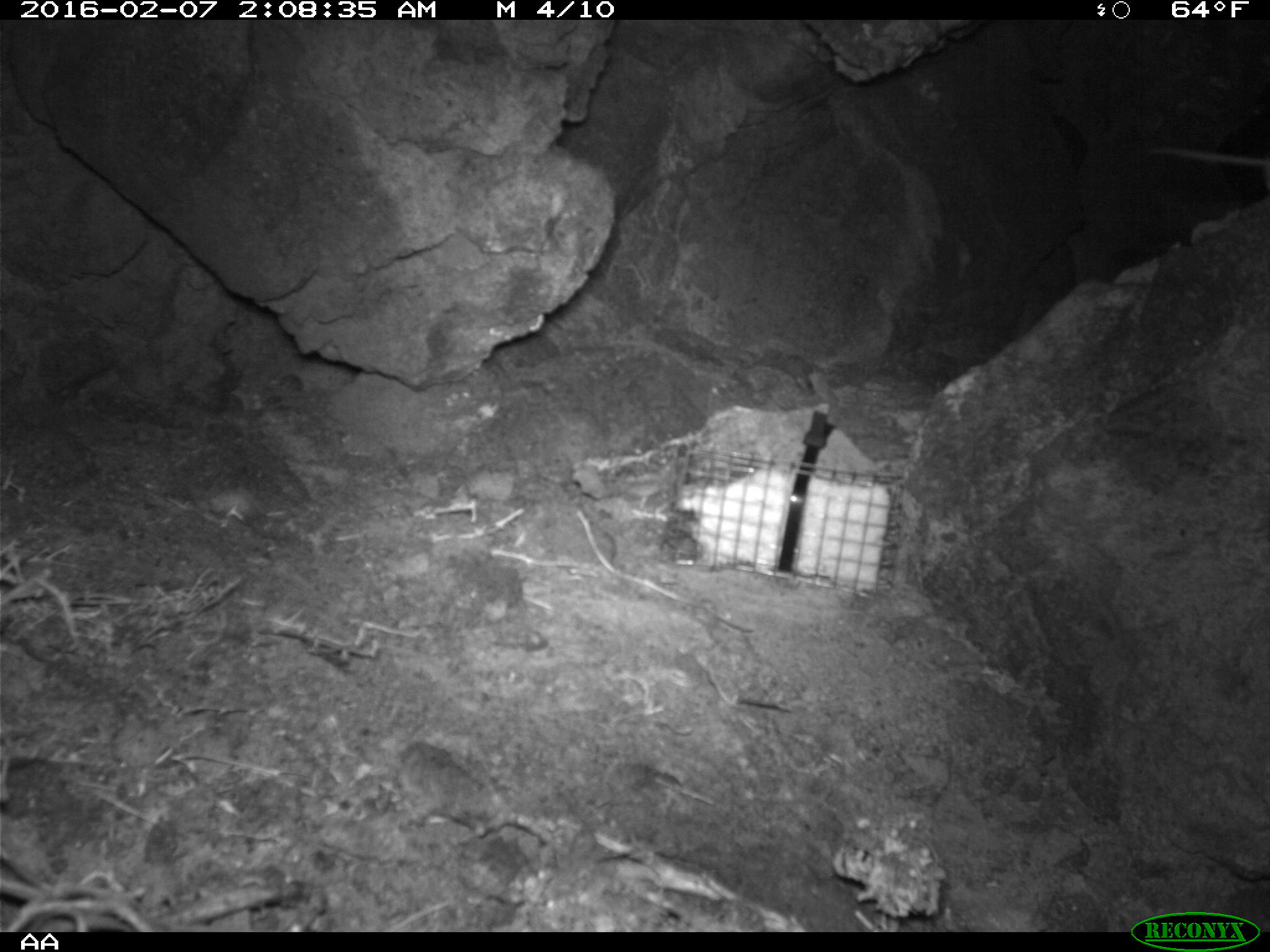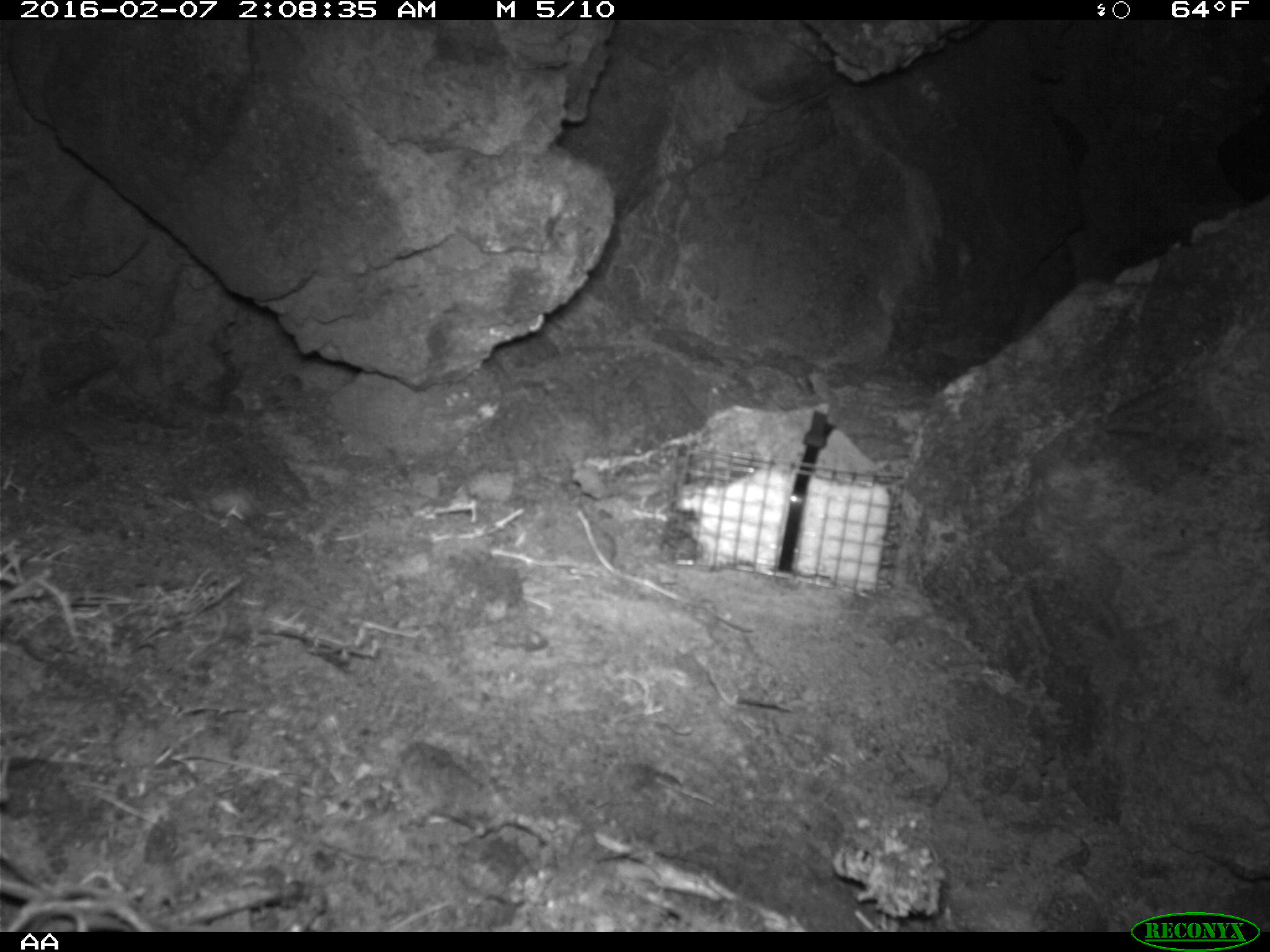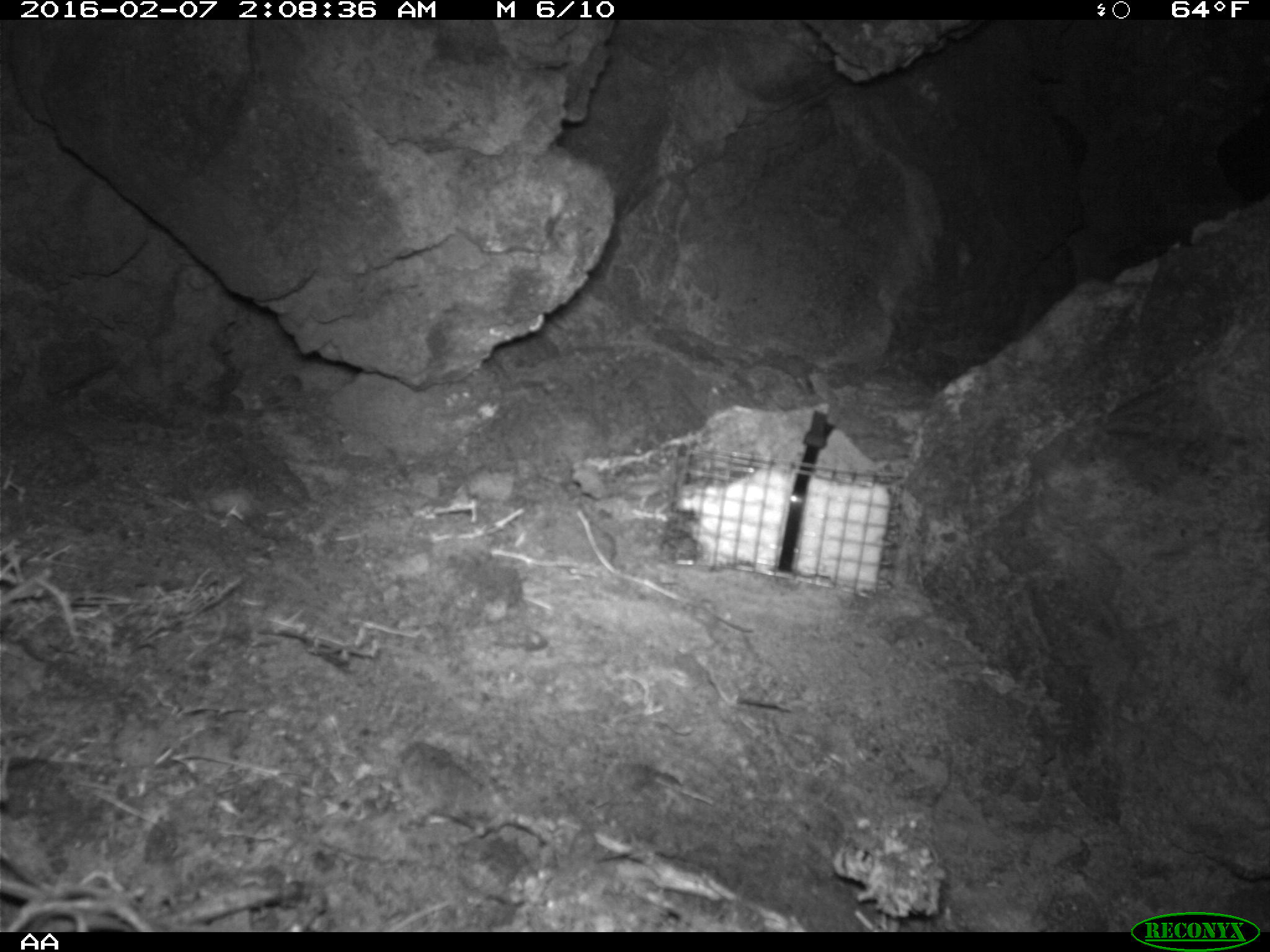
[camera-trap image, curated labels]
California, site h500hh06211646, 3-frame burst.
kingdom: Animalia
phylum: Chordata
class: Mammalia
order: Rodentia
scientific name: Rodentia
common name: rodent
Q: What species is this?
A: Rodent (Rodentia).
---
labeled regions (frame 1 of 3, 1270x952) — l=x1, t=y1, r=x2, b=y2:
rodent: l=1147, t=145, r=1269, b=188